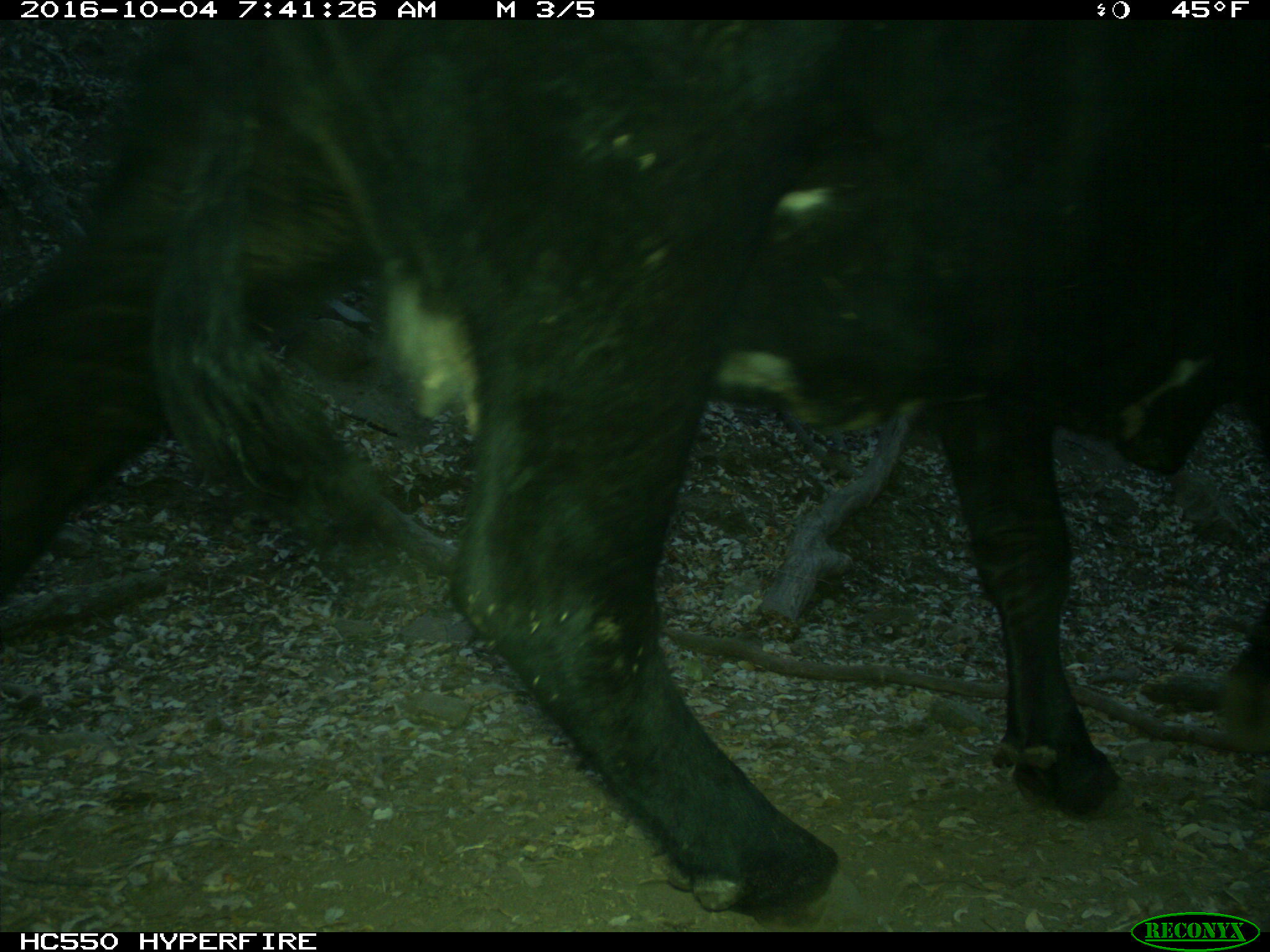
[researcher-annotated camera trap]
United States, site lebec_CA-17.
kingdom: Animalia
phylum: Chordata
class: Mammalia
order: Artiodactyla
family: Bovidae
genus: Bos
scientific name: Bos taurus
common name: domestic cow